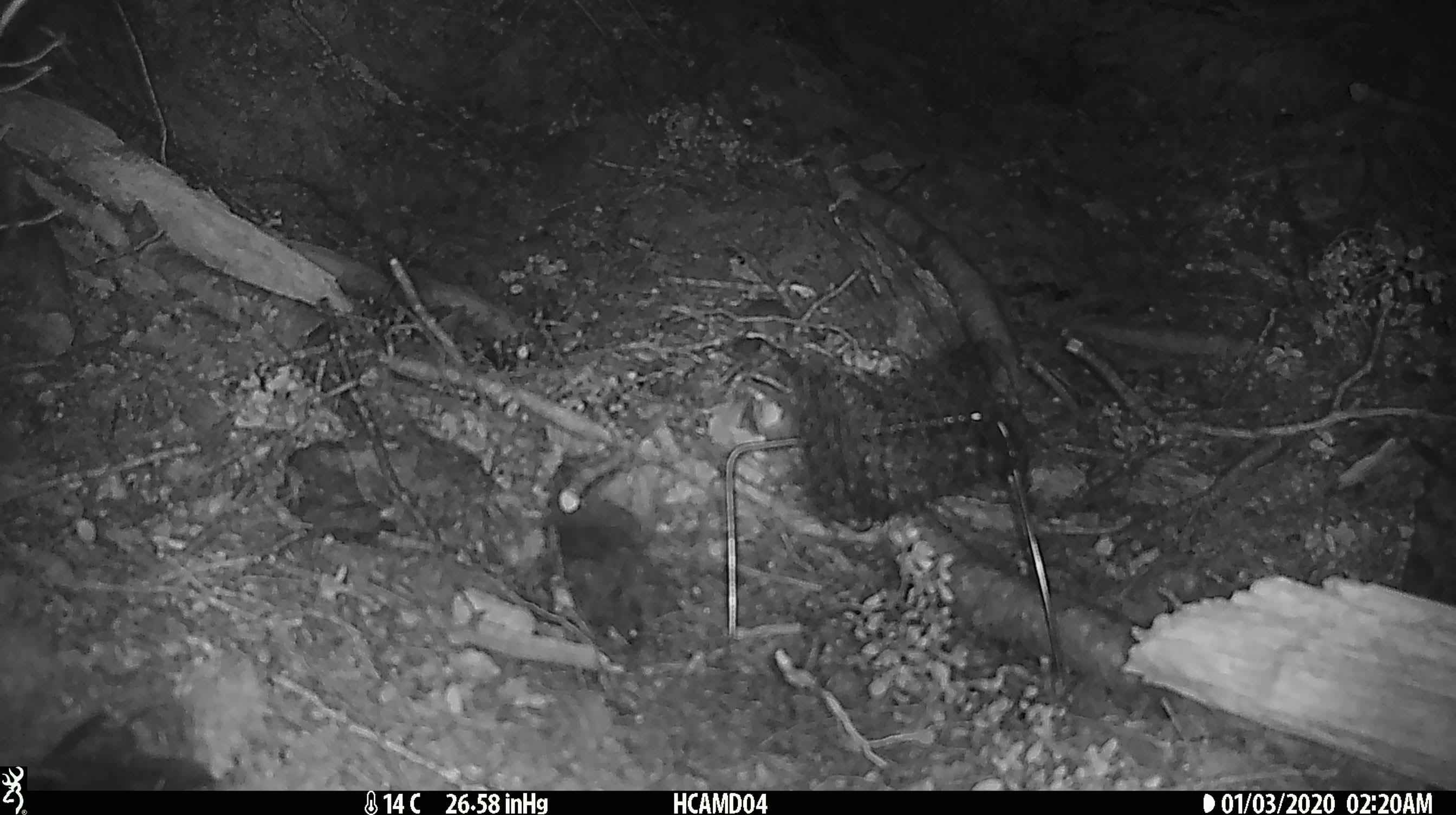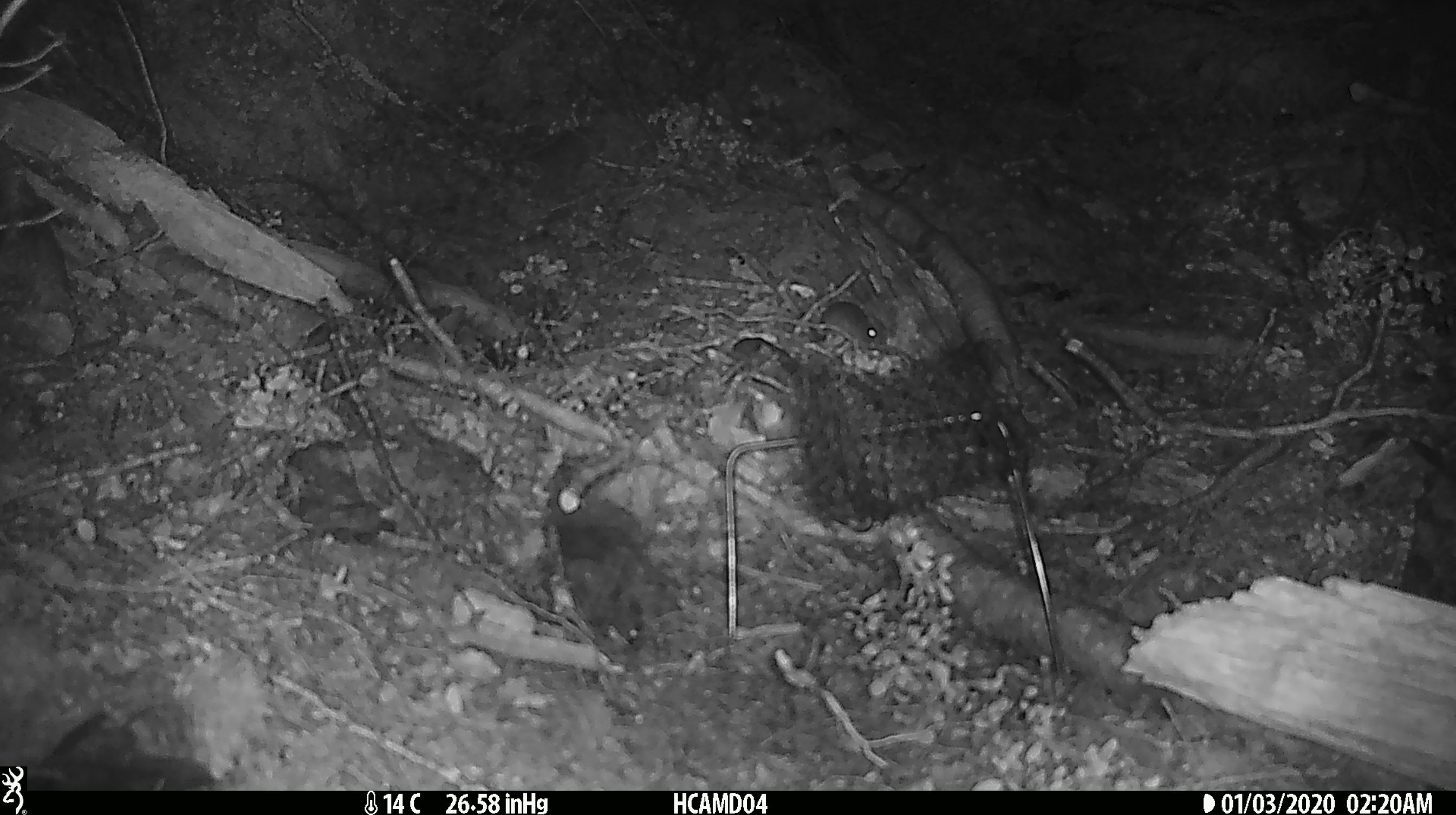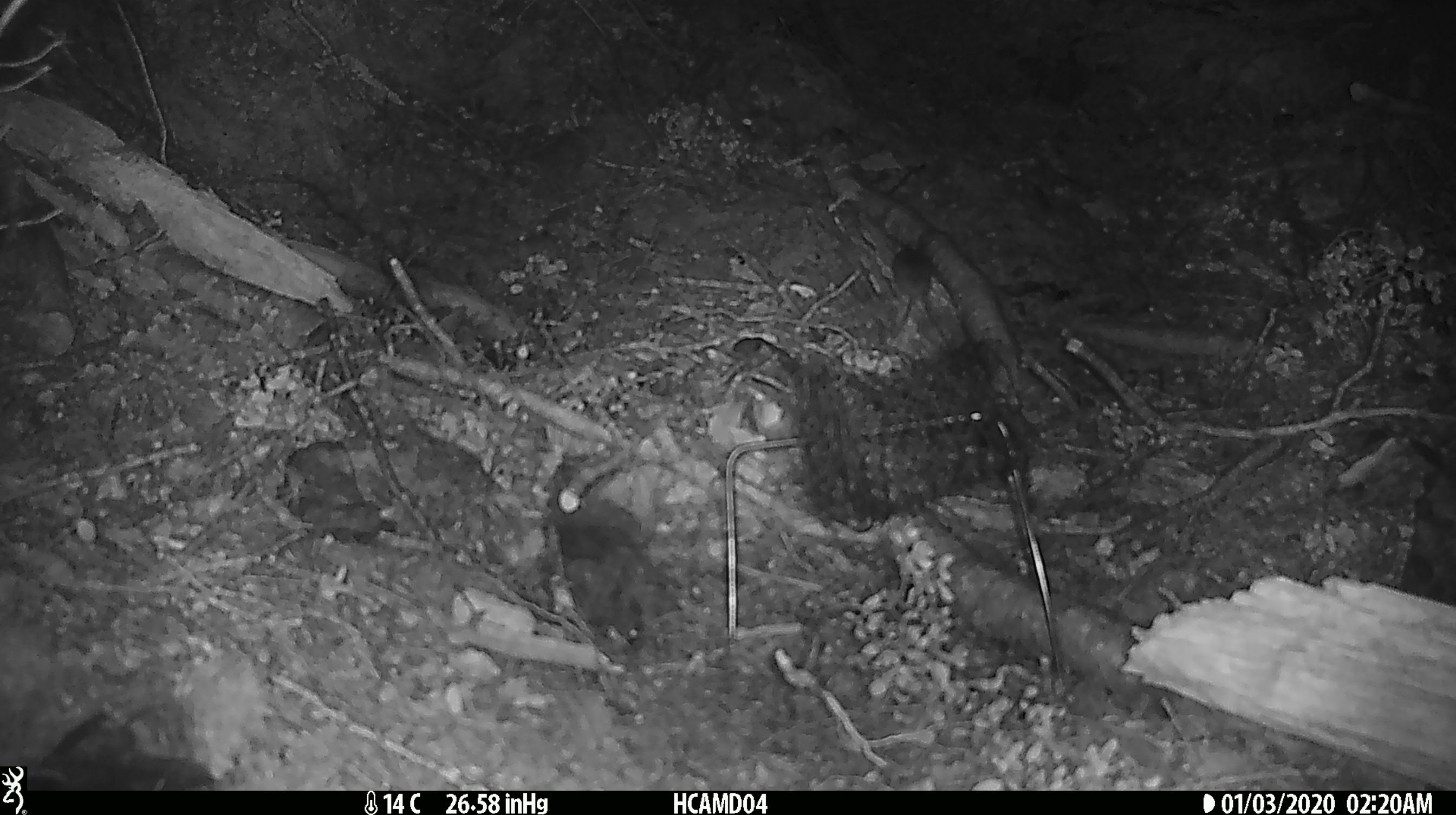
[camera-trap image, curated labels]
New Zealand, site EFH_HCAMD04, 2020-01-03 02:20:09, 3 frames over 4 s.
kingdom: Animalia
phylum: Chordata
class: Mammalia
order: Rodentia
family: Muridae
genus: Mus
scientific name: Mus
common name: mouse